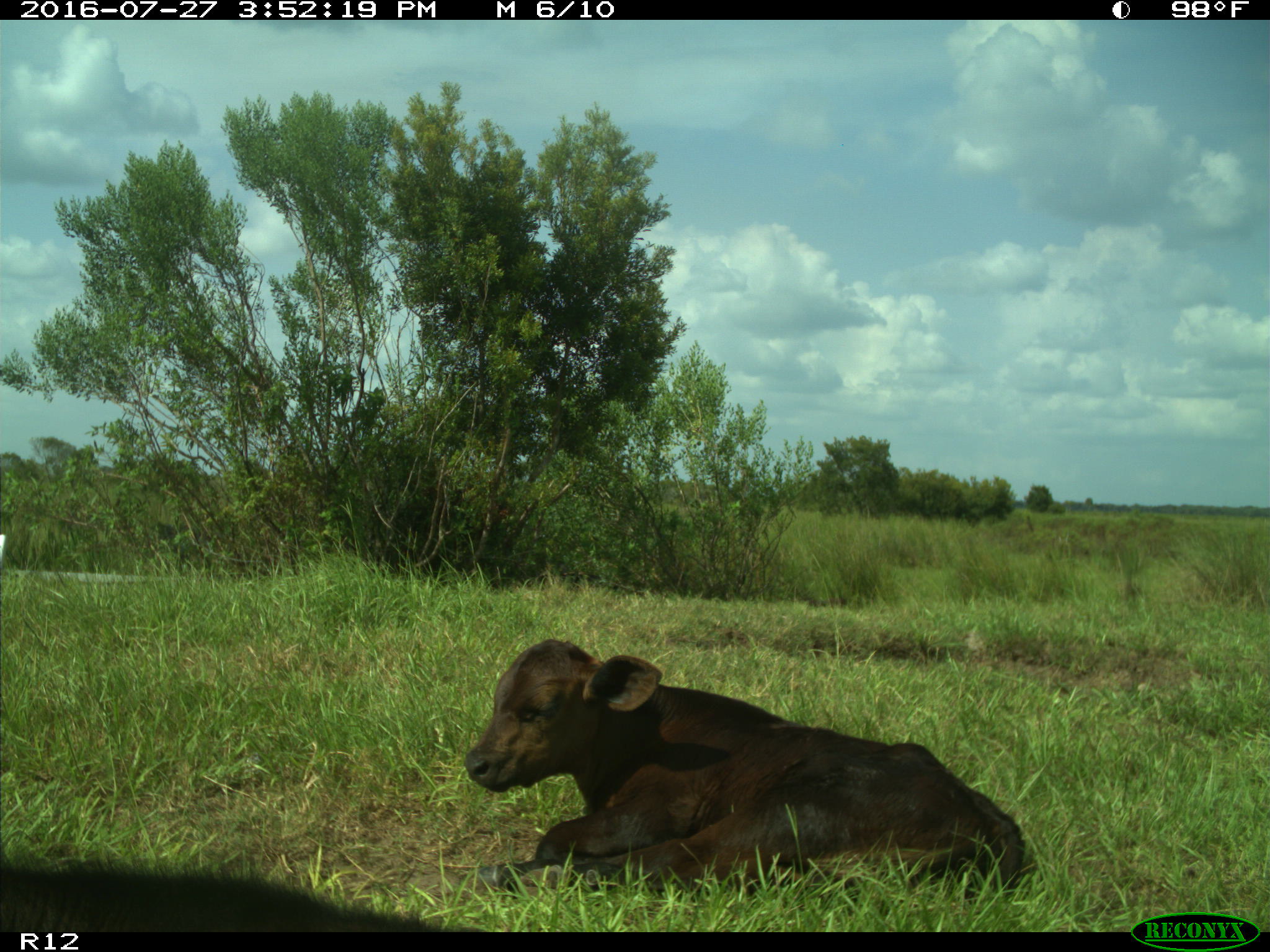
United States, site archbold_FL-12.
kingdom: Animalia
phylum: Chordata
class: Mammalia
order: Artiodactyla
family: Bovidae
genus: Bos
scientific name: Bos taurus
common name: domestic cow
Bos taurus (domestic cow).